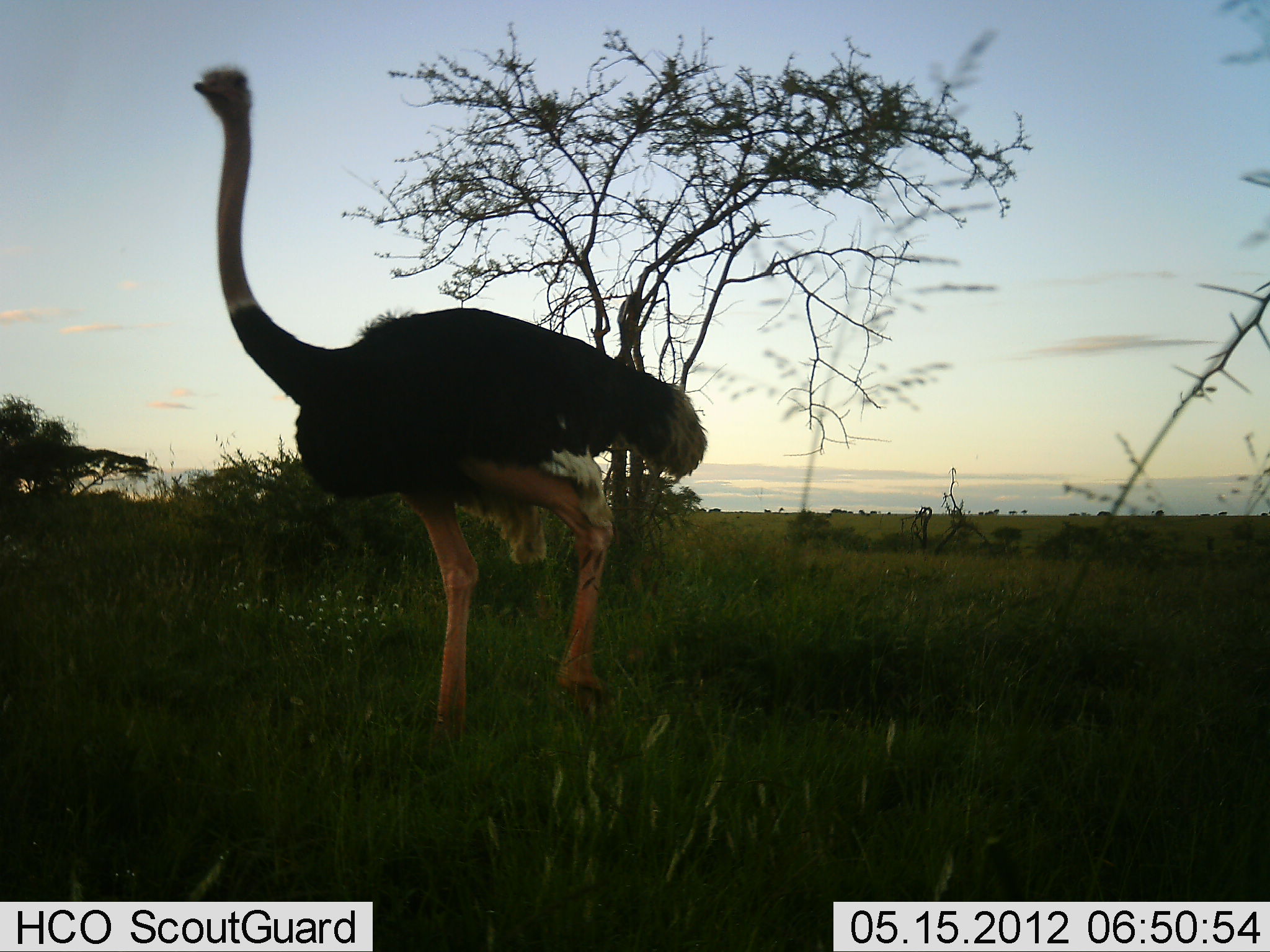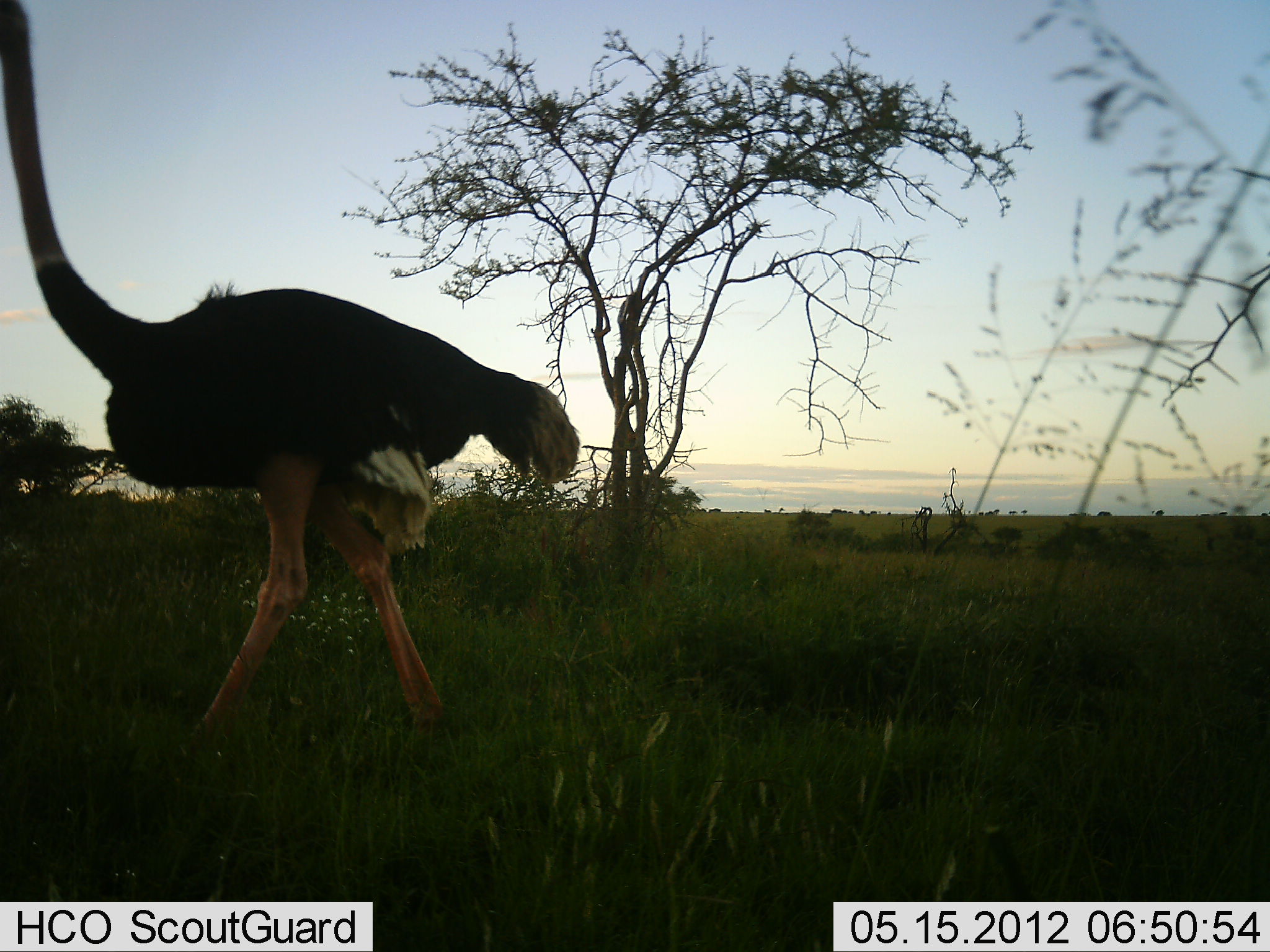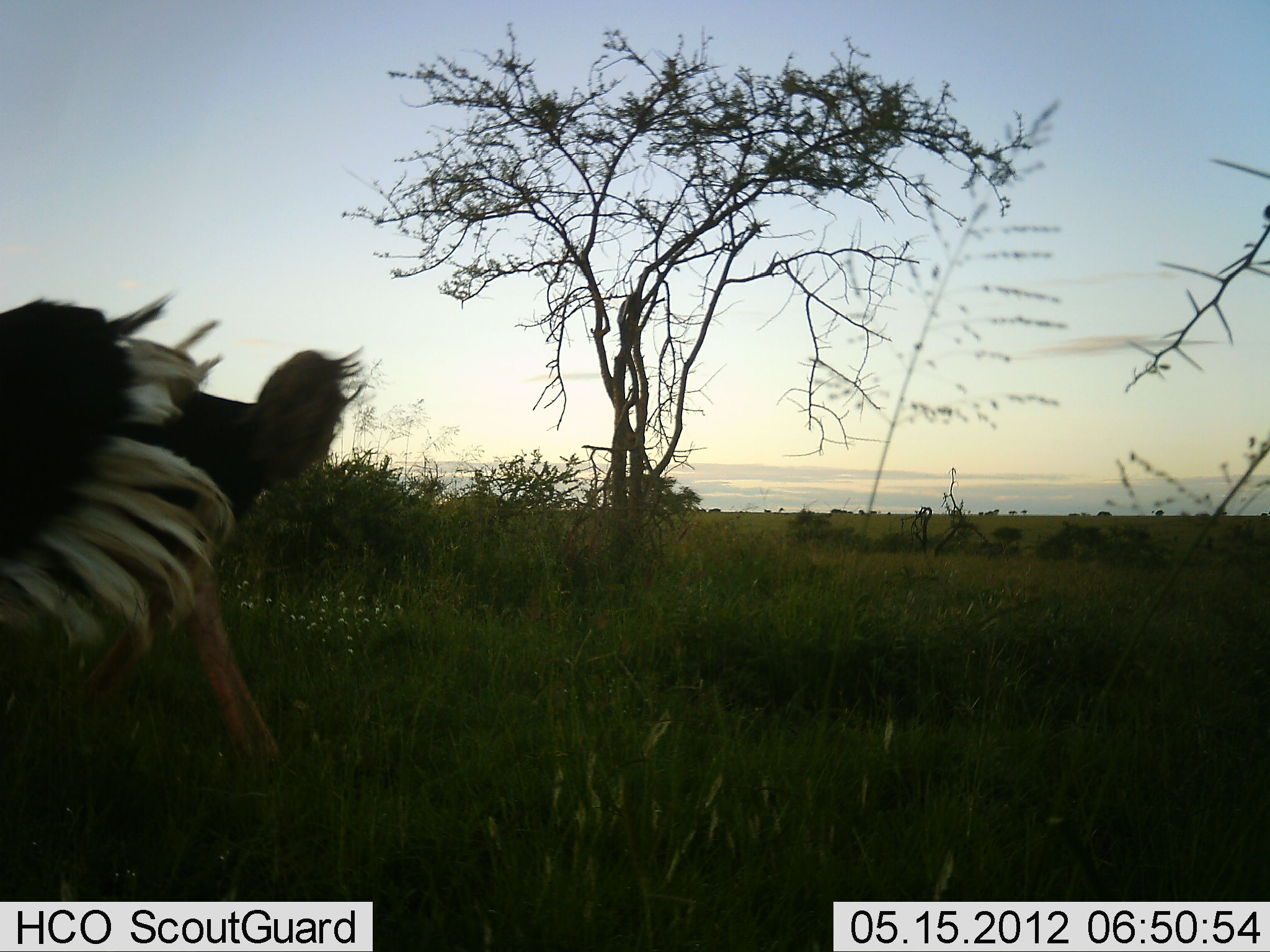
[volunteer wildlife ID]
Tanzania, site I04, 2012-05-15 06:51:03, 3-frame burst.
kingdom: Animalia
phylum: Chordata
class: Aves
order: Struthioniformes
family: Struthionidae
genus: Struthio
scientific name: Struthio camelus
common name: ostrich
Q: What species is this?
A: Ostrich (Struthio camelus).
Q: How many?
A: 1.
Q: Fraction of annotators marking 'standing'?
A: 0%.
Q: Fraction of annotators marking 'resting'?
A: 0%.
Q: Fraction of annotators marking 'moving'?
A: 100%.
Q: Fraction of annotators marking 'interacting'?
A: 0%.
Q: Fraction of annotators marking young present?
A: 0%.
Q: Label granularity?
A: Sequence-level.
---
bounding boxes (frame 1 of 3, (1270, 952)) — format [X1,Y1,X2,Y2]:
animal: [187,62,711,775]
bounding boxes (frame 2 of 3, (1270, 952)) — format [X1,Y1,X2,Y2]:
animal: [0,0,579,766]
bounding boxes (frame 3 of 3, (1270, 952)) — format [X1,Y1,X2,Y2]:
animal: [0,289,372,803]